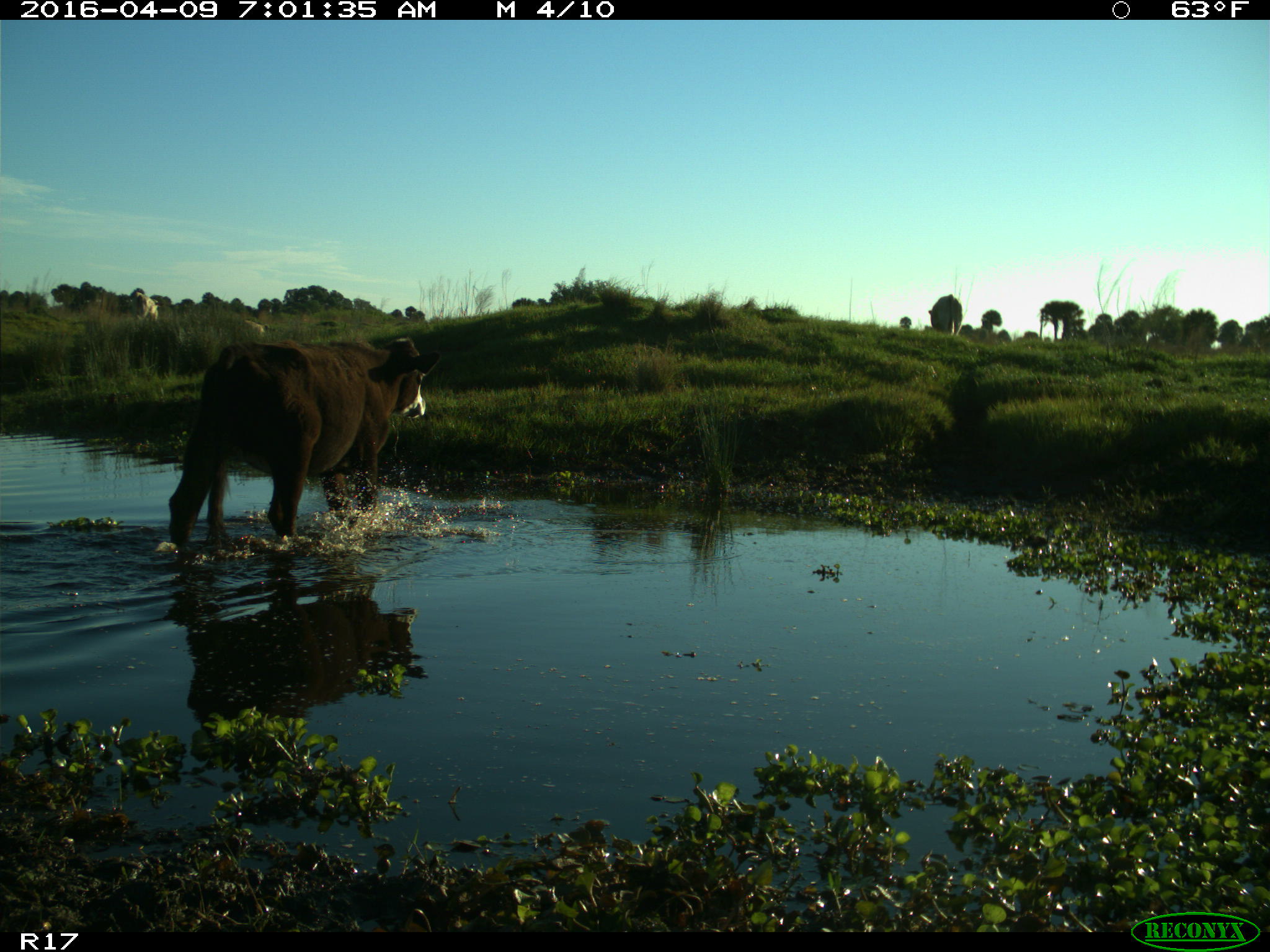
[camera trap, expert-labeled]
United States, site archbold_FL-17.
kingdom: Animalia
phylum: Chordata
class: Mammalia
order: Artiodactyla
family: Bovidae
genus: Bos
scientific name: Bos taurus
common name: domestic cow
Bos taurus (domestic cow).